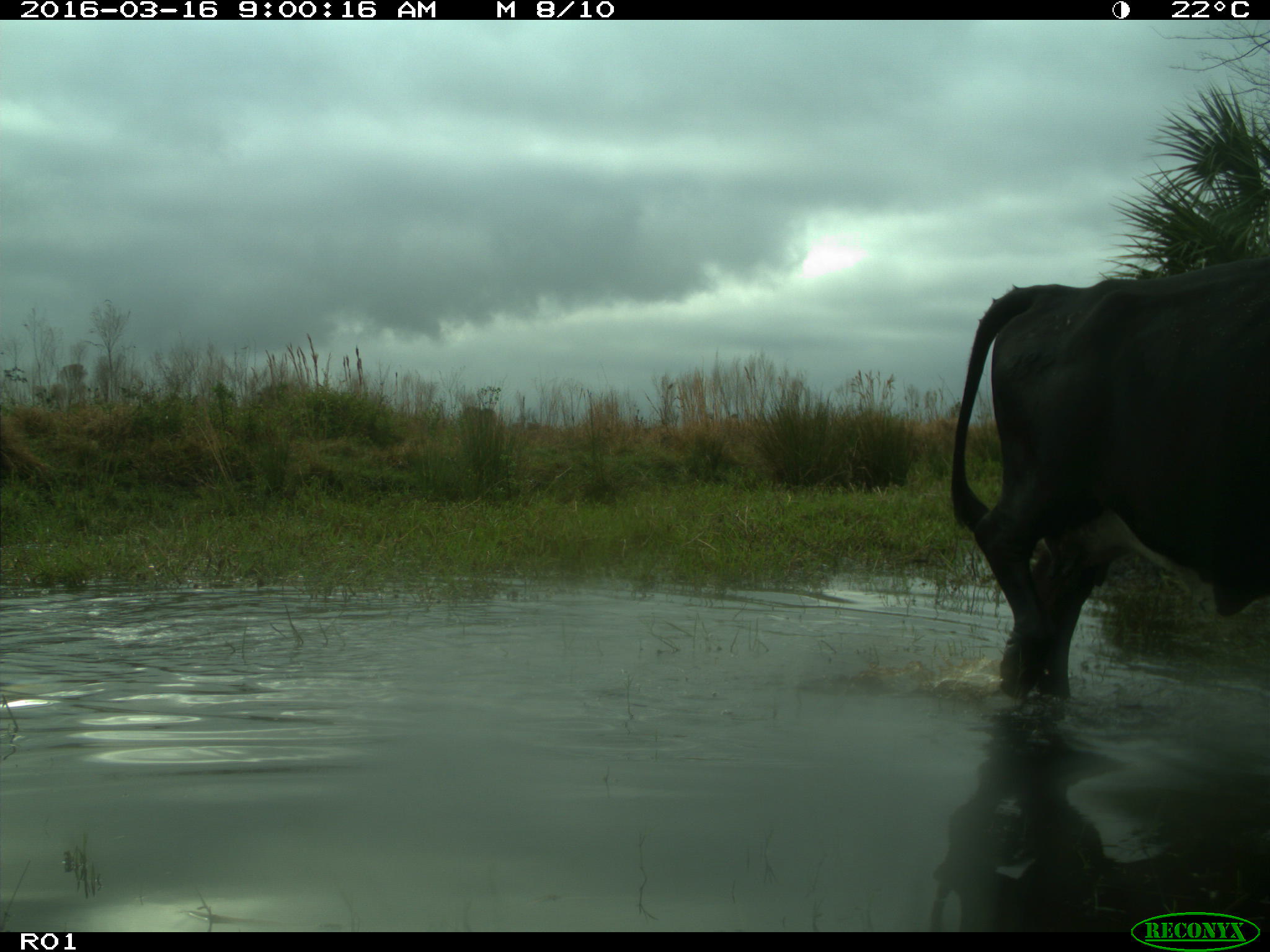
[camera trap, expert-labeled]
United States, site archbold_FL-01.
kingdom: Animalia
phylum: Chordata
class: Mammalia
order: Artiodactyla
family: Bovidae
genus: Bos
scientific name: Bos taurus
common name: domestic cow